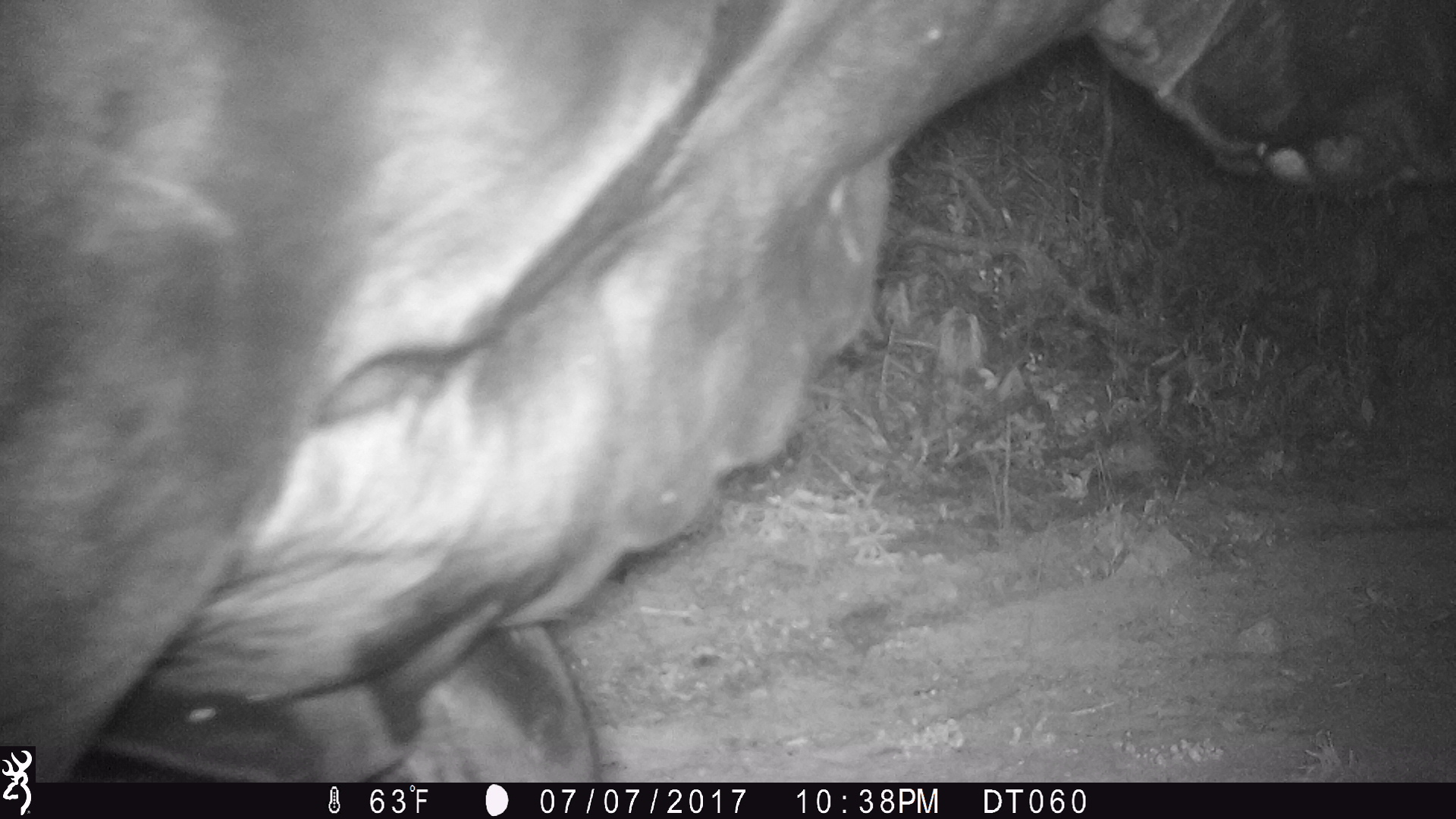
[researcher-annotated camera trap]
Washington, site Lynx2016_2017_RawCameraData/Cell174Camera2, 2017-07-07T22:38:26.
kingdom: Animalia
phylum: Chordata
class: Mammalia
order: Artiodactyla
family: Bovidae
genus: Bos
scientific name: Bos taurus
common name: domestic cattle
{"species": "domestic cattle (Bos taurus)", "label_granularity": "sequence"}